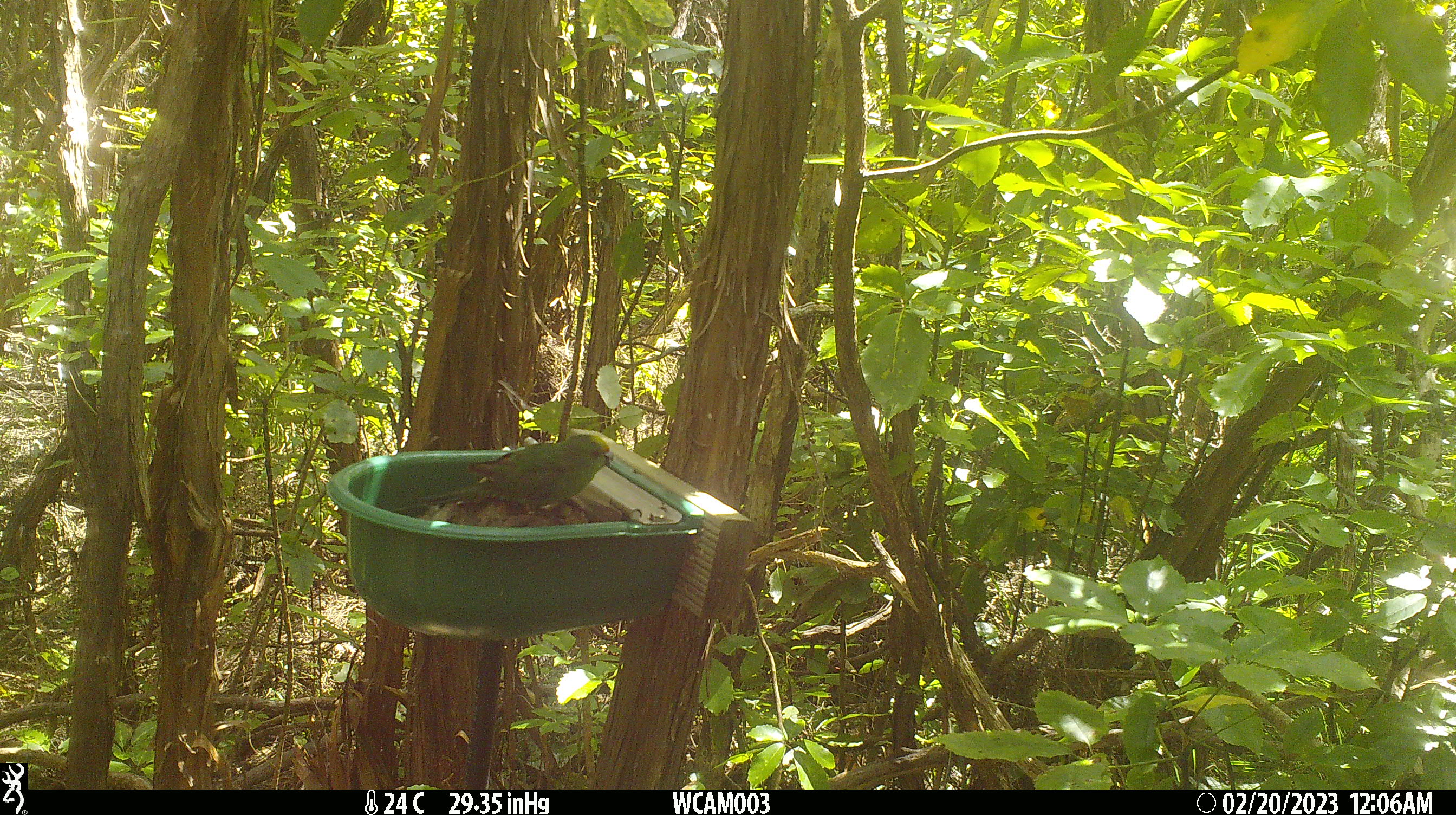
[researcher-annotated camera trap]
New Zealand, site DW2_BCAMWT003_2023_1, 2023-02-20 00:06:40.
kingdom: Animalia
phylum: Chordata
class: Aves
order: Psittaciformes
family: Psittaculidae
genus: Cyanoramphus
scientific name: Cyanoramphus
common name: parakeet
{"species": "parakeet (Cyanoramphus)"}